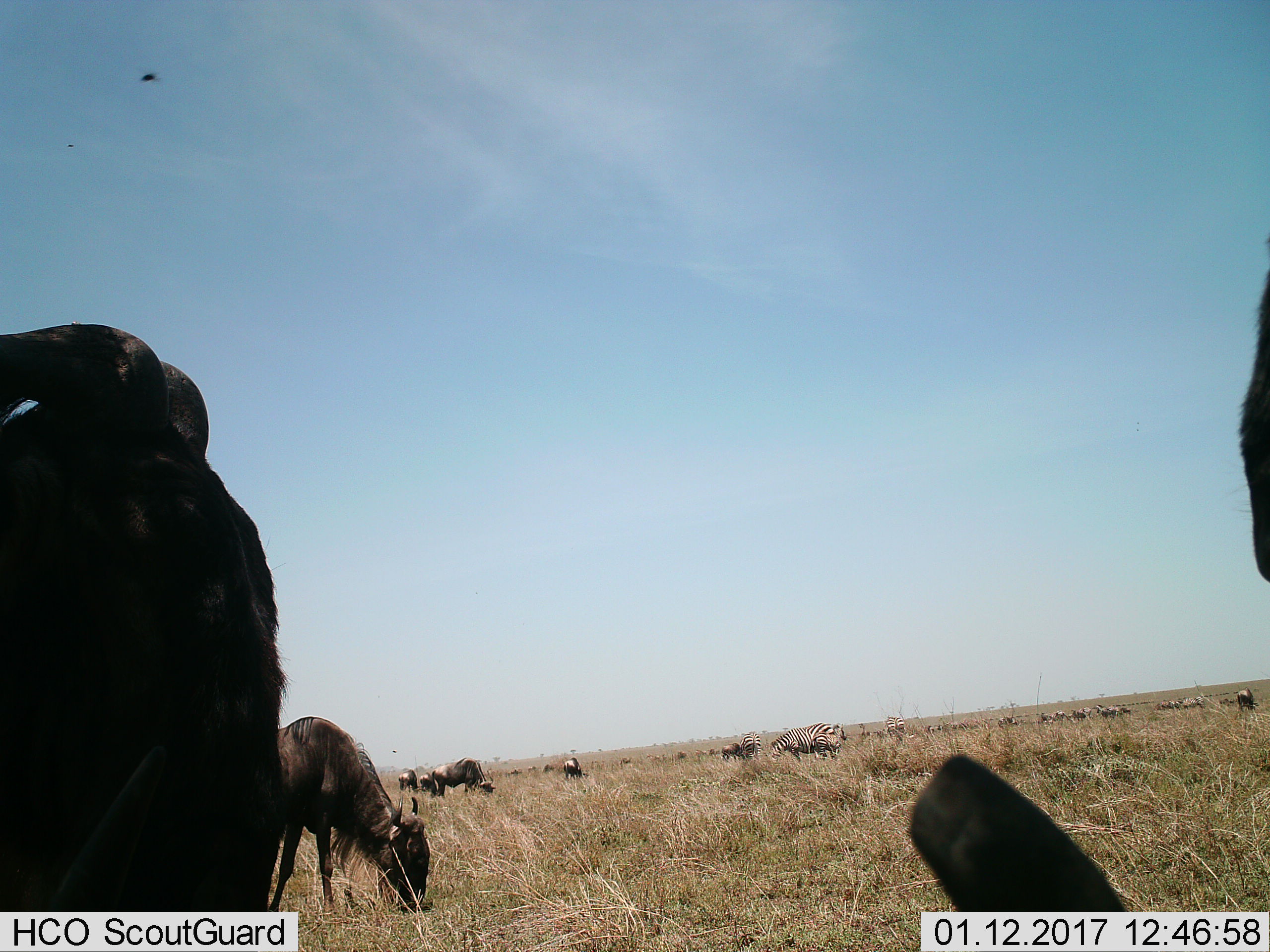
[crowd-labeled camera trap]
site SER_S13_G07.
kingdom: Animalia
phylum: Chordata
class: Mammalia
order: Artiodactyla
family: Bovidae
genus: Connochaetes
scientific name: Connochaetes taurinus taurinus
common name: blue wildebeest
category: wildebeestblue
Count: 11-50.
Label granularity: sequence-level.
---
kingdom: Animalia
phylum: Chordata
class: Mammalia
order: Perissodactyla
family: Equidae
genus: Equus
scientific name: Equus quagga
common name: plains zebra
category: zebraplains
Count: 11-50.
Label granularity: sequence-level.